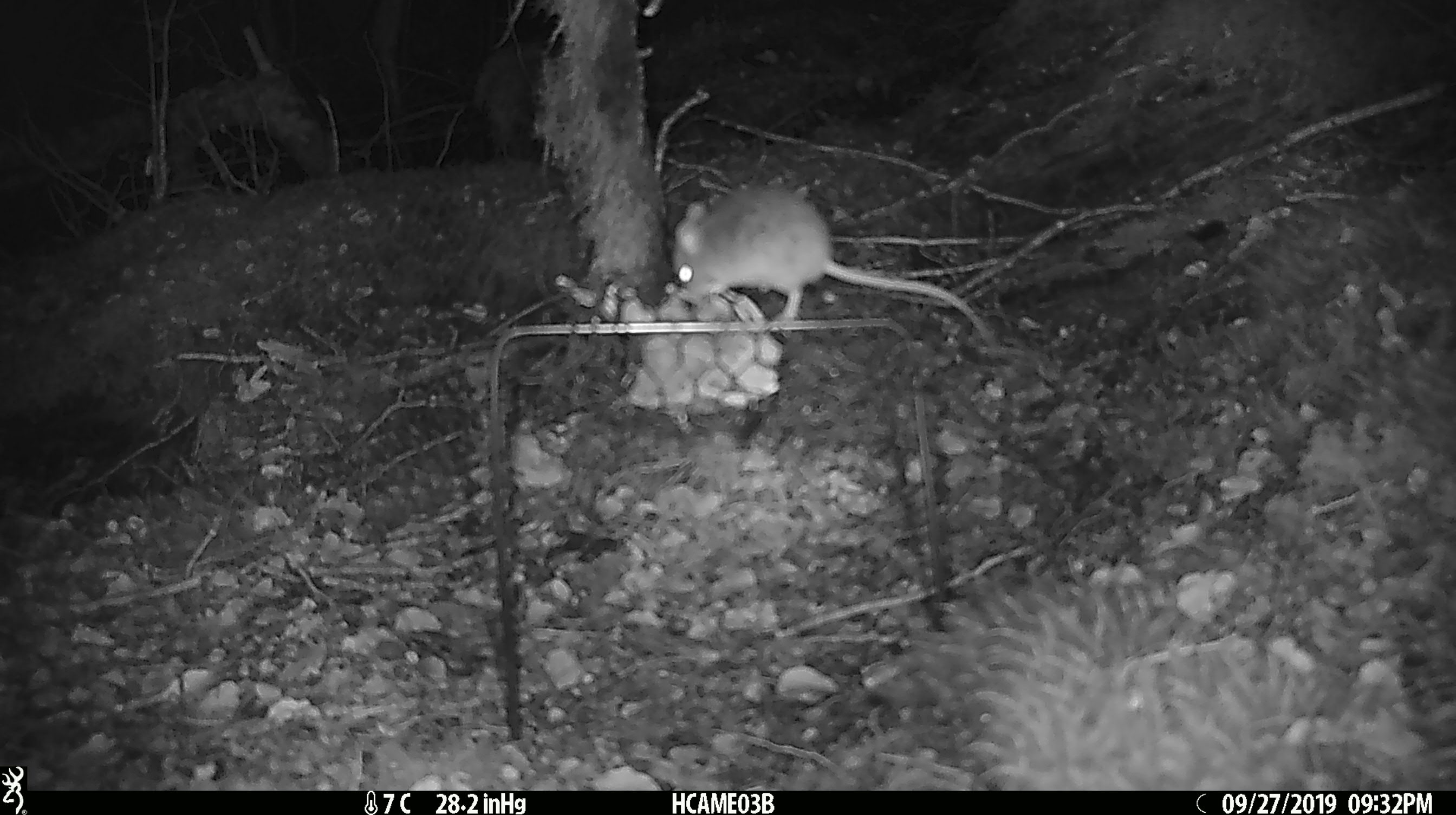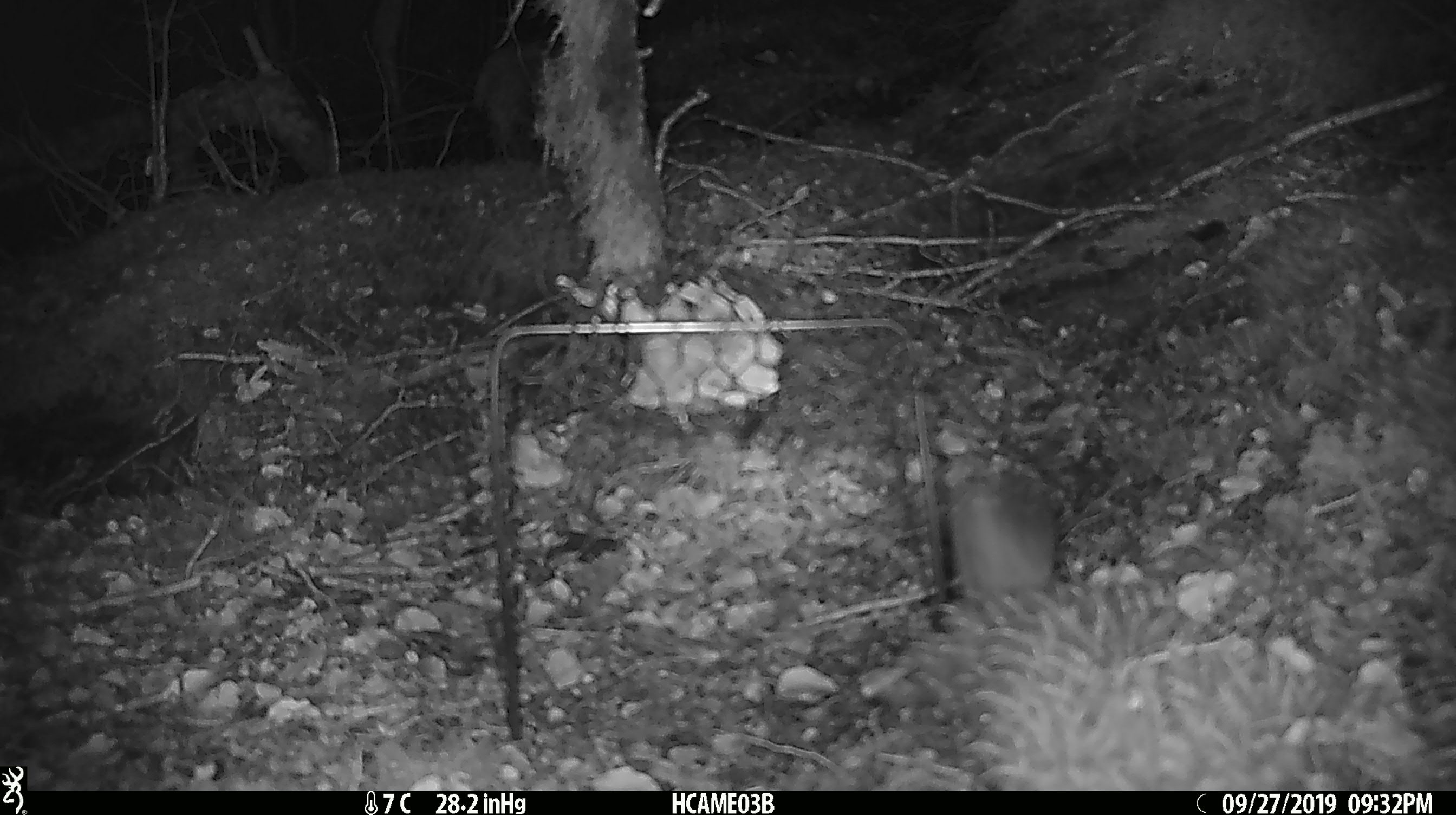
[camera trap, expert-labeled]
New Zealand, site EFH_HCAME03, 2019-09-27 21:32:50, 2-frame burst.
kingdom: Animalia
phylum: Chordata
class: Mammalia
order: Rodentia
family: Muridae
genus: Mus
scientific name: Mus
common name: mouse